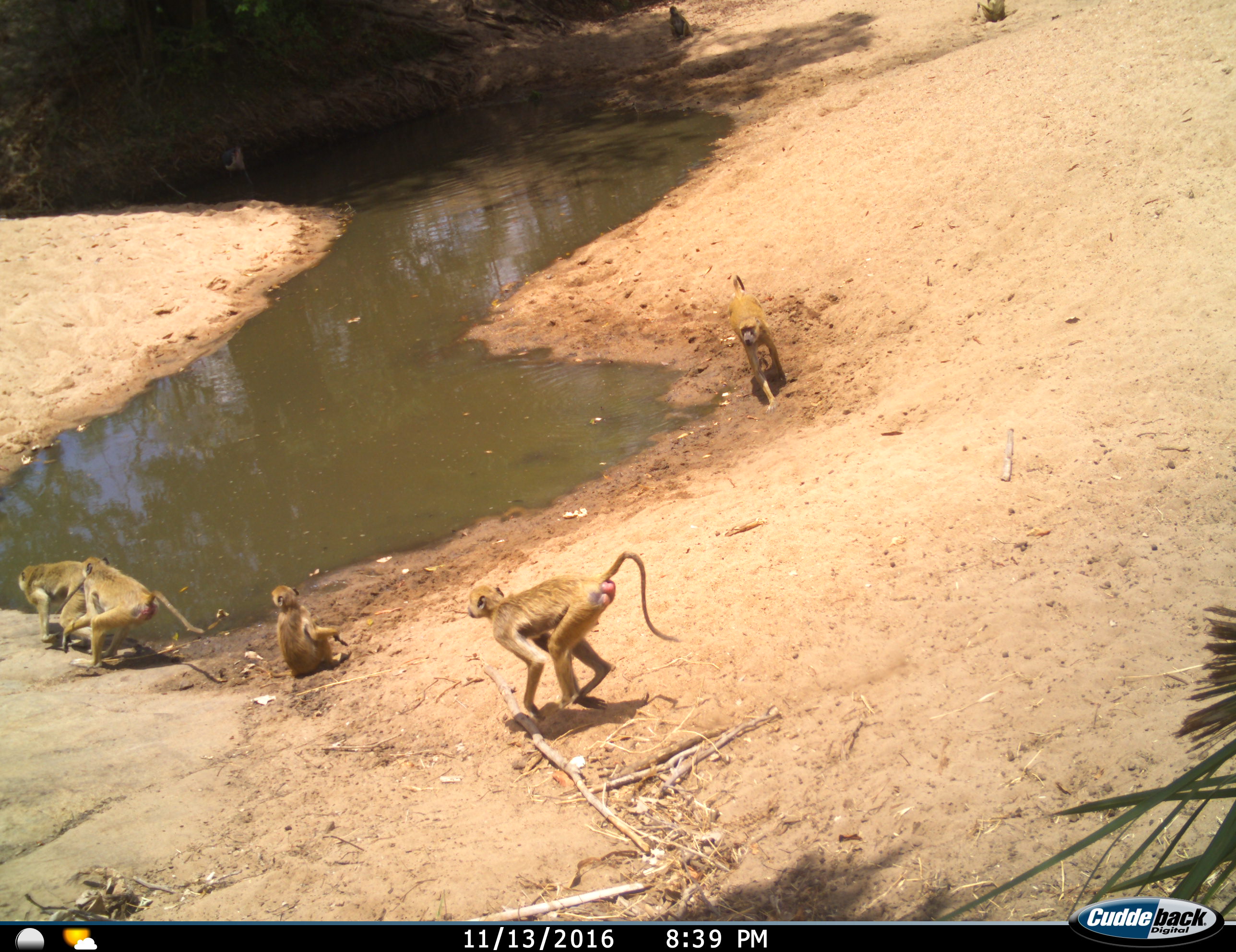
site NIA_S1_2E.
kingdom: Animalia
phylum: Chordata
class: Mammalia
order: Primates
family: Cercopithecidae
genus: Papio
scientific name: Papio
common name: baboon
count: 7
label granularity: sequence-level